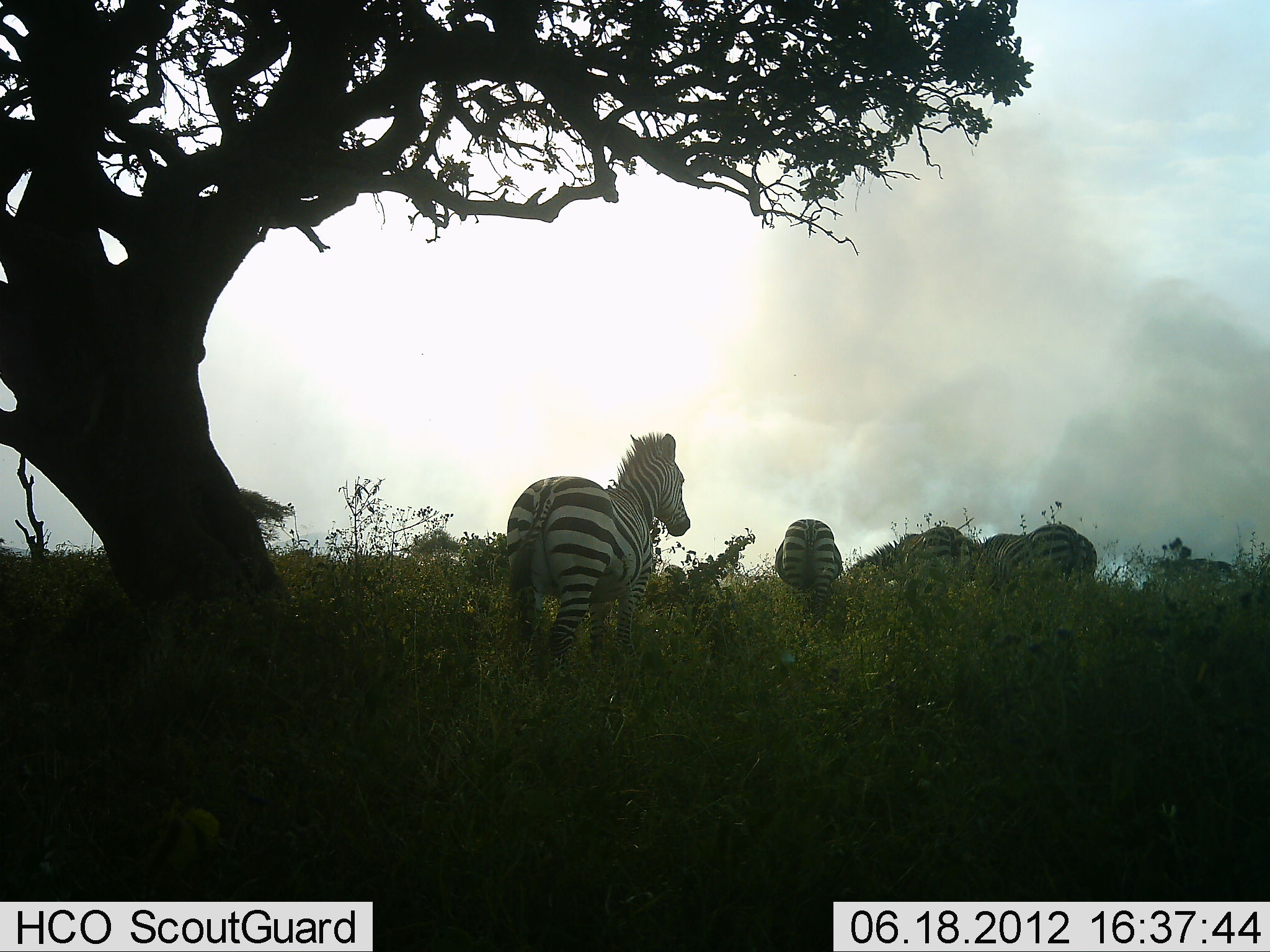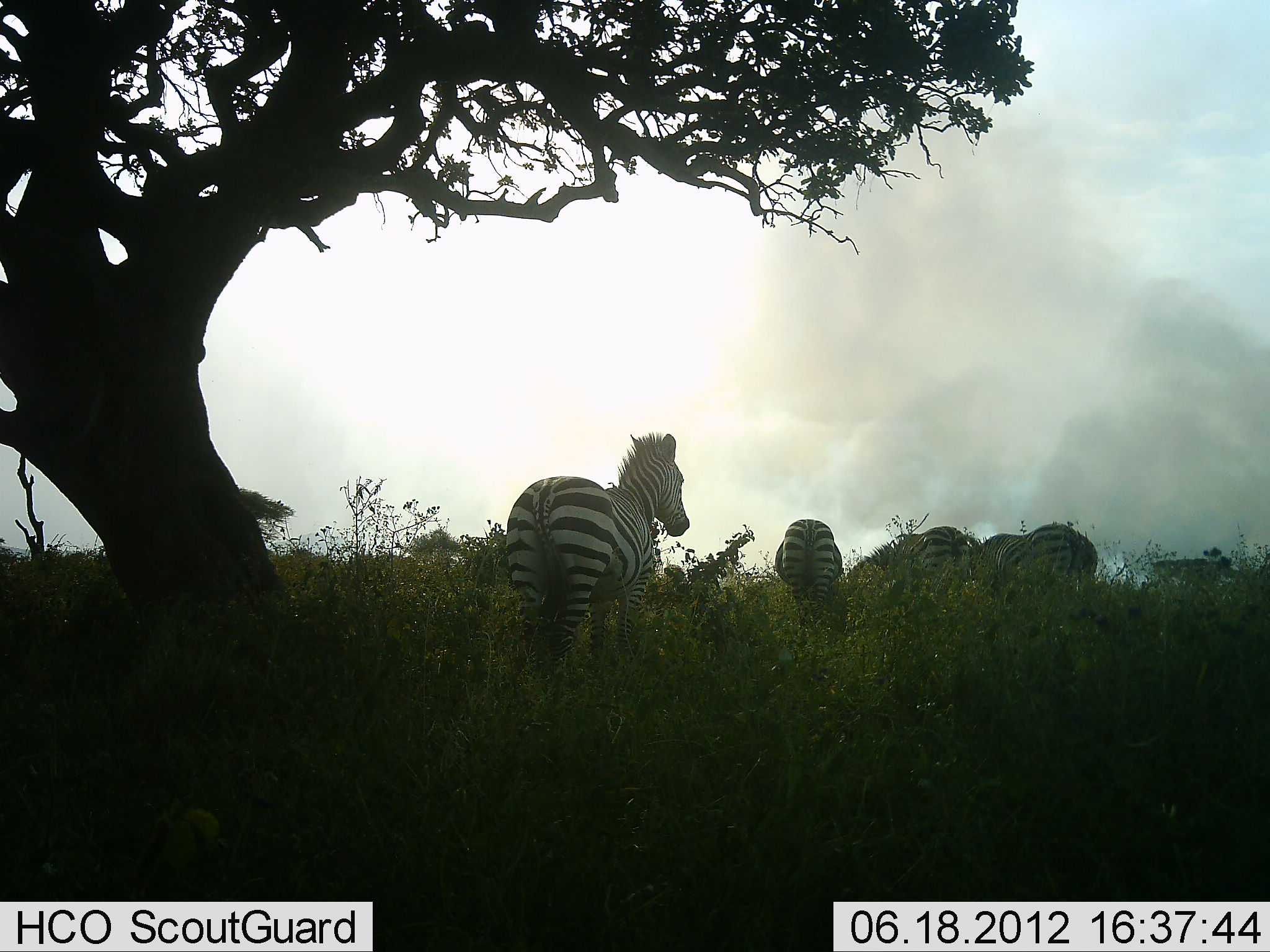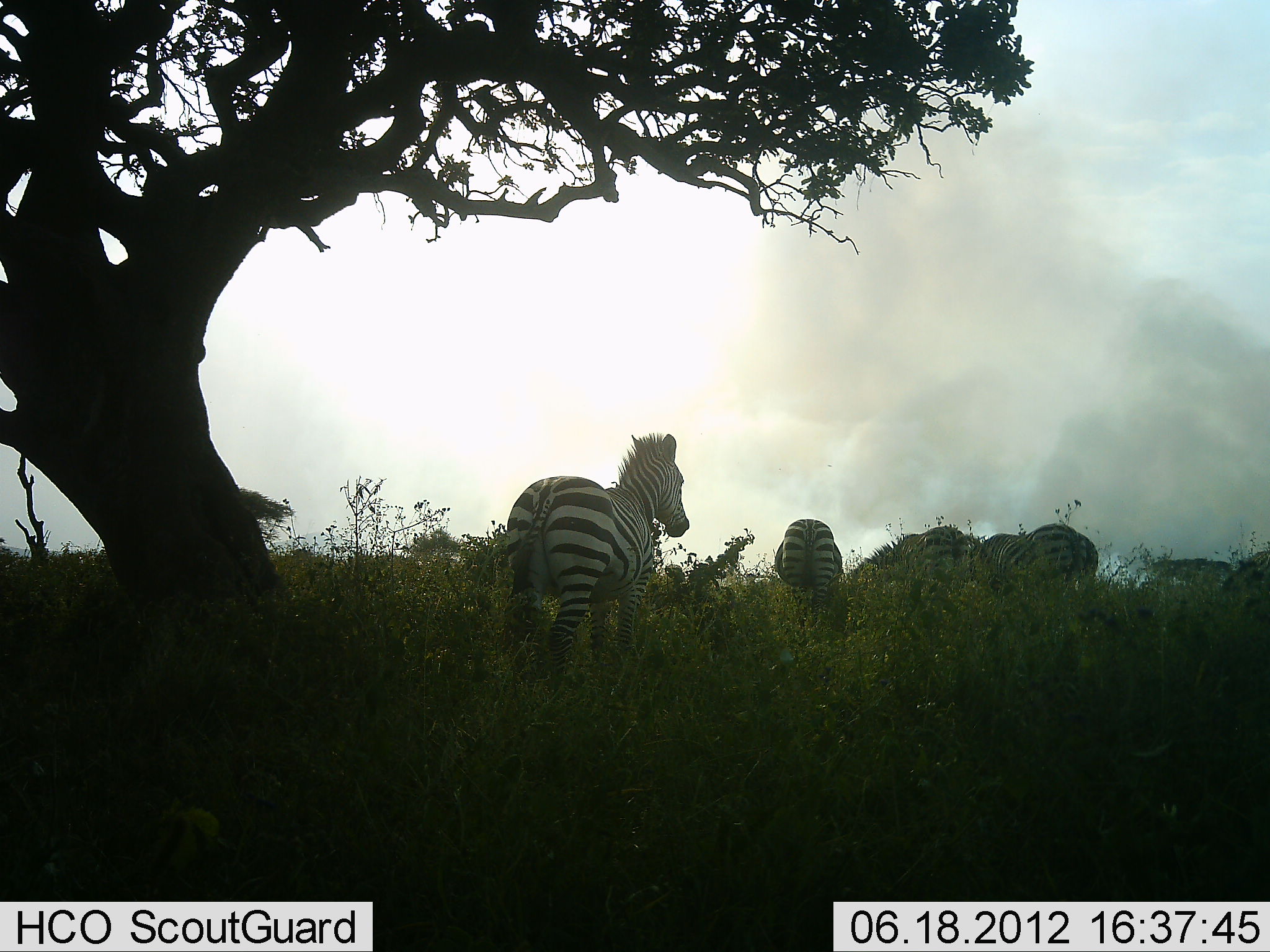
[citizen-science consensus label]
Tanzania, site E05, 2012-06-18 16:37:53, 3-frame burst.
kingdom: Animalia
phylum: Chordata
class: Mammalia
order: Perissodactyla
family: Equidae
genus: Equus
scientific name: Equus quagga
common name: plains zebra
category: zebra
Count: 5.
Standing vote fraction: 100%.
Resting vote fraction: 0%.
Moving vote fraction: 0%.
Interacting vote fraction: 10%.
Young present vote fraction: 0%.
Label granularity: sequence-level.